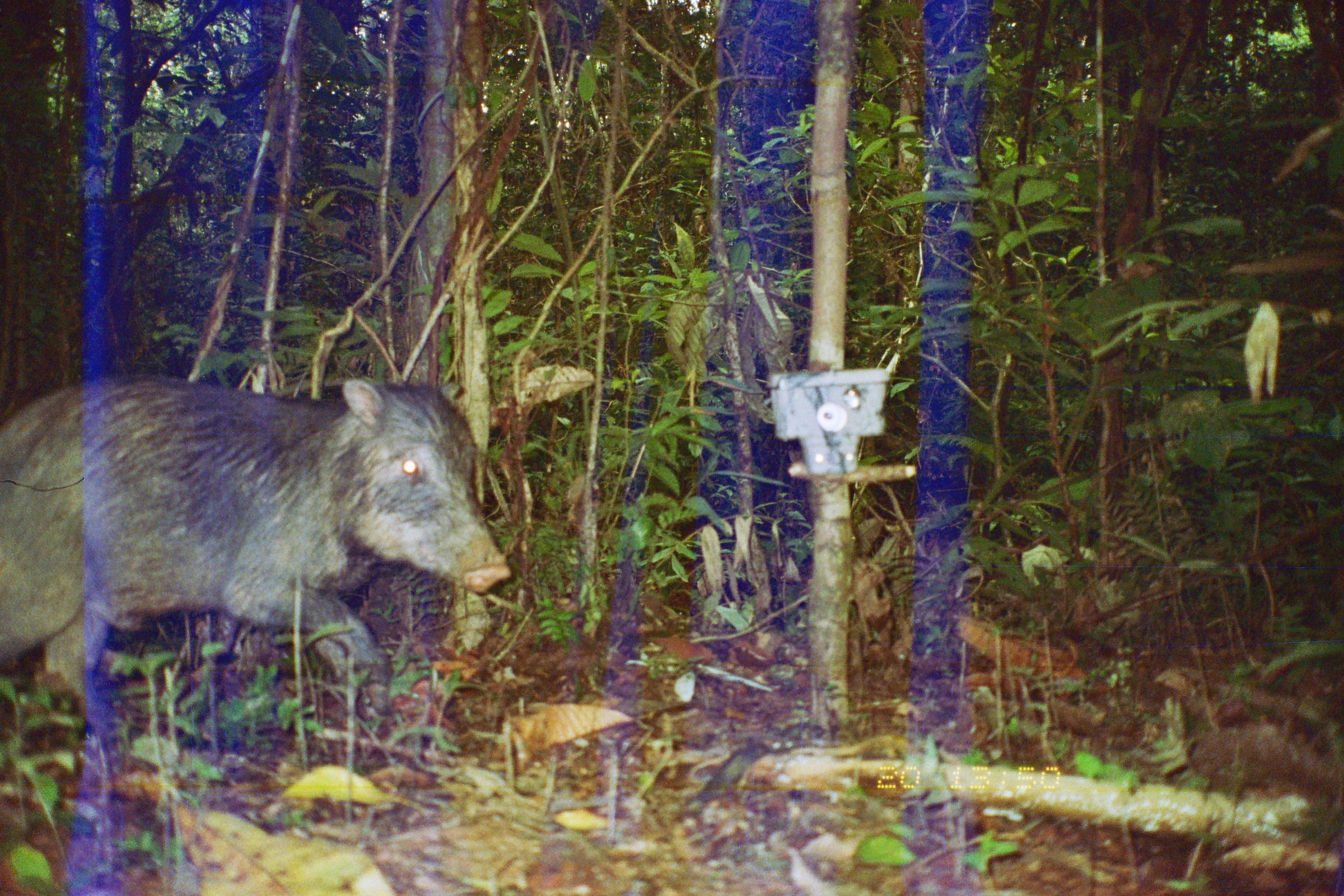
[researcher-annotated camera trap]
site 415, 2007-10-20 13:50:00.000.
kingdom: Animalia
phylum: Chordata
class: Mammalia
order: Artiodactyla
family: Tayassuidae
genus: Tayassu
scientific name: Tayassu pecari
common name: white-lipped peccary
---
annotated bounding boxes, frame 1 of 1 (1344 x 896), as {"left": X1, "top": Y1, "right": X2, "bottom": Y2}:
tayassu pecari: {"left": 2, "top": 373, "right": 511, "bottom": 741}